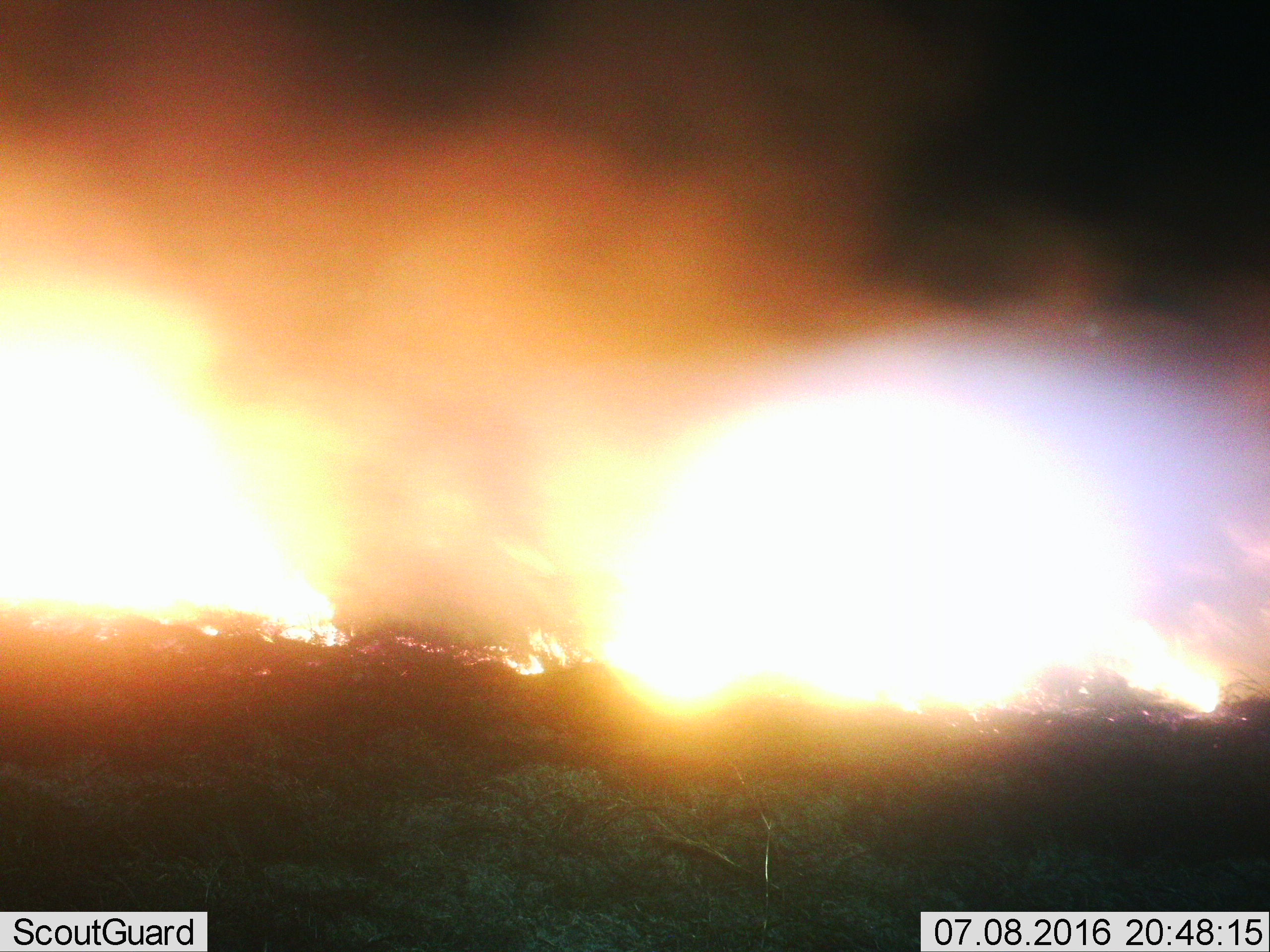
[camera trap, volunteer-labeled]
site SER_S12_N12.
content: unidentified animal